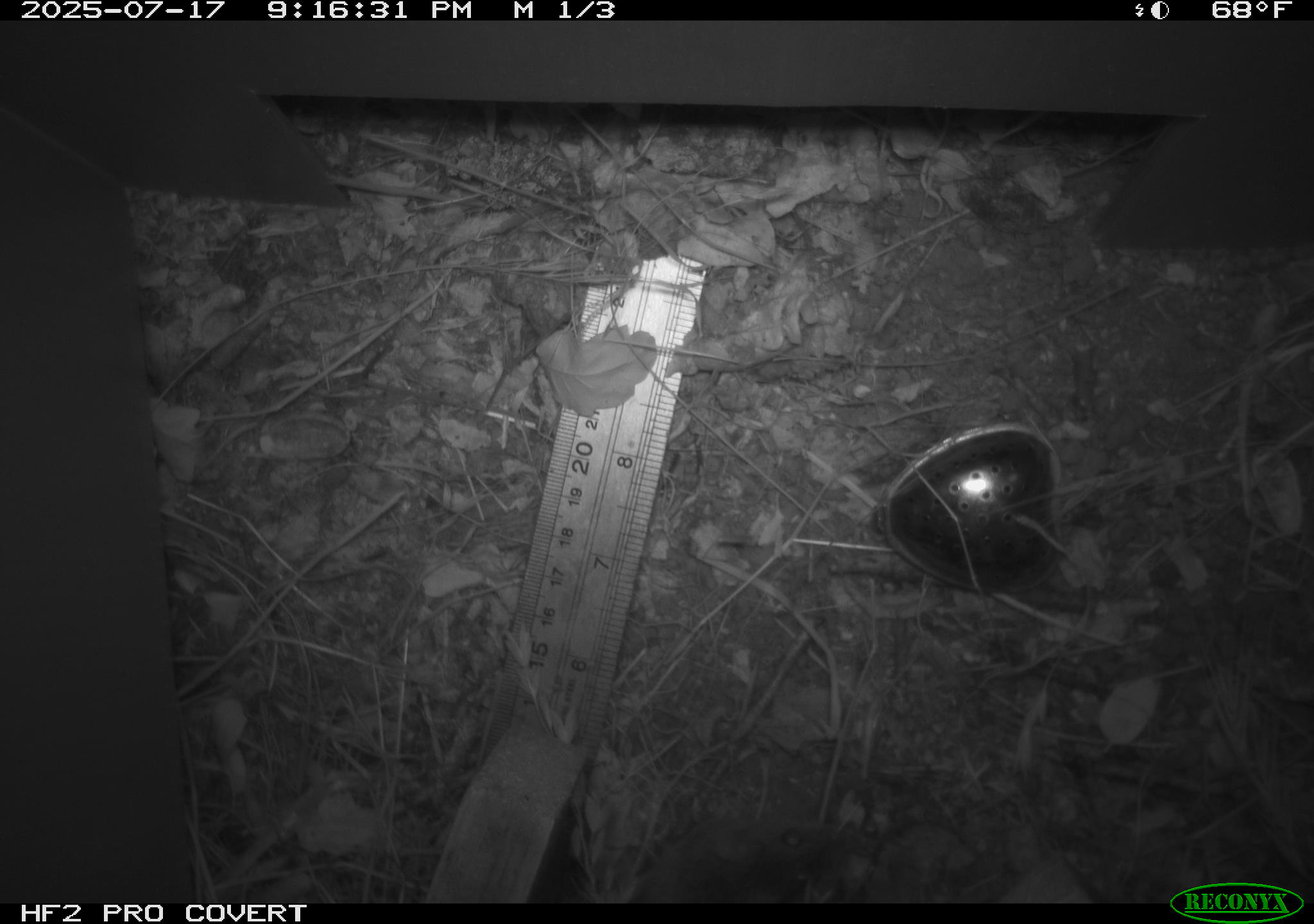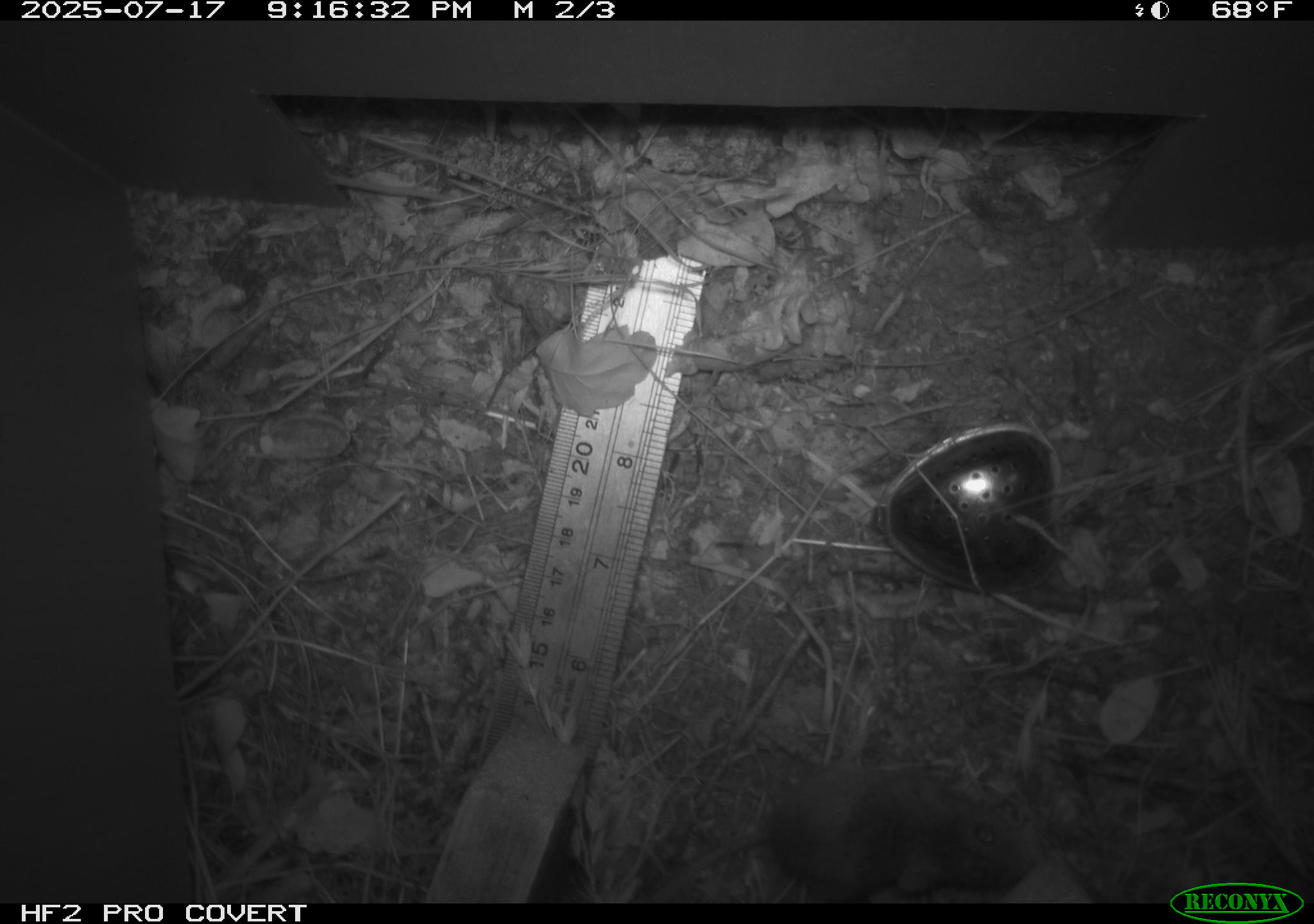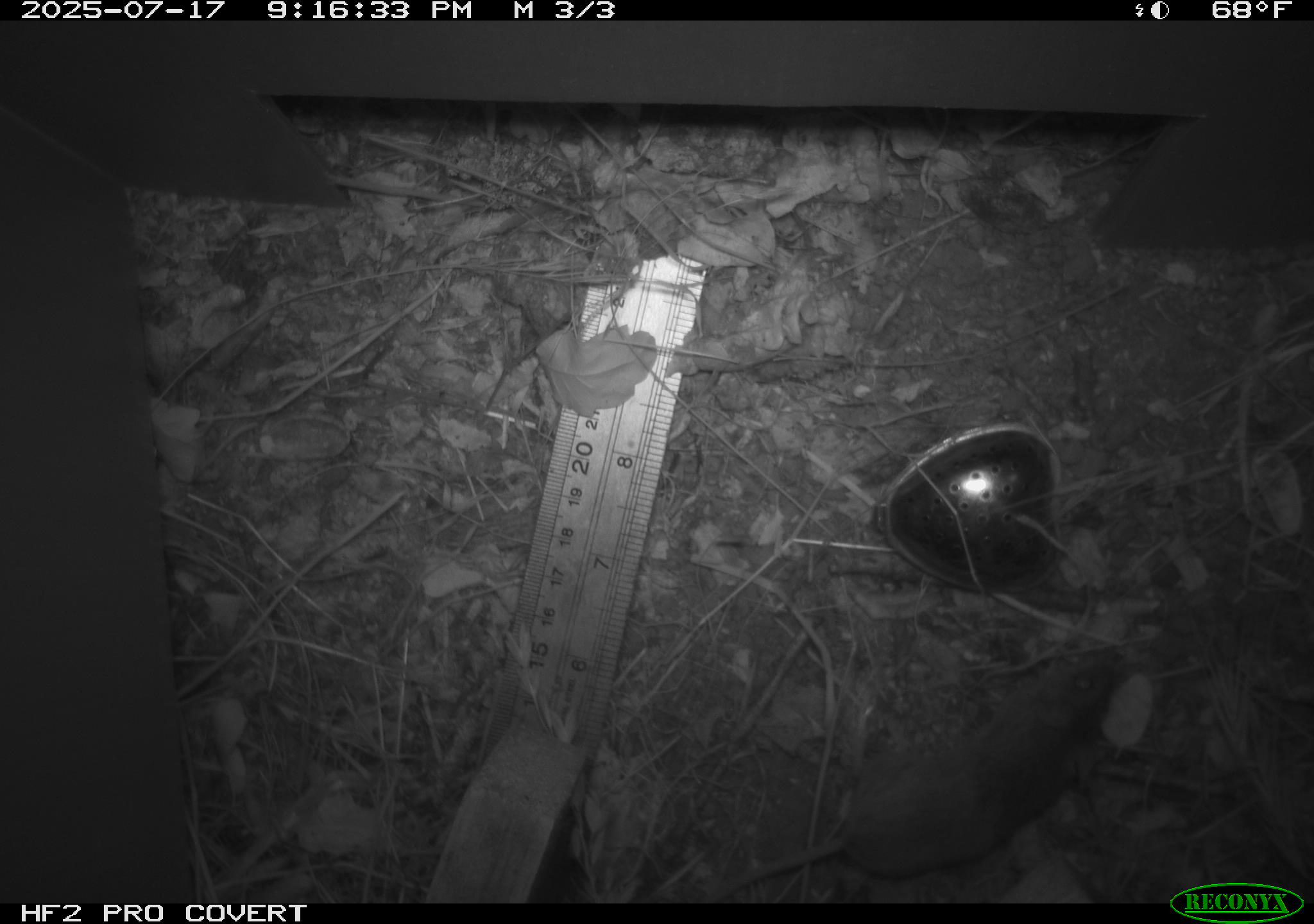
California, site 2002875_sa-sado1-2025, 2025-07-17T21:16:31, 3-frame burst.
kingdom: Animalia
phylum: Chordata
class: Mammalia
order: Rodentia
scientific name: Rodentia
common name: mouse species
Mouse species (Rodentia).